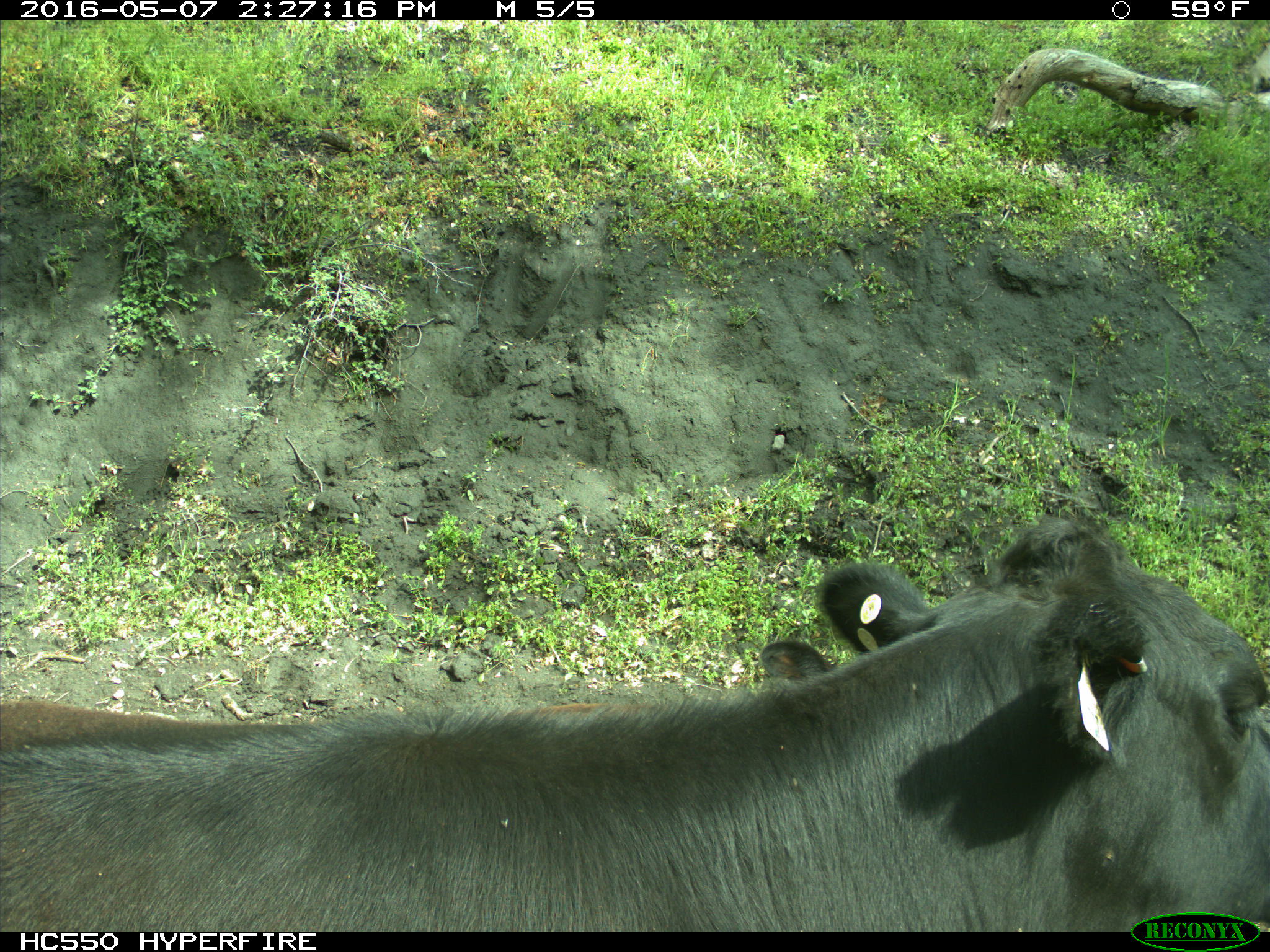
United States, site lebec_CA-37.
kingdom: Animalia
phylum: Chordata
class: Mammalia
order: Artiodactyla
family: Bovidae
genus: Bos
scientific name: Bos taurus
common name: domestic cow